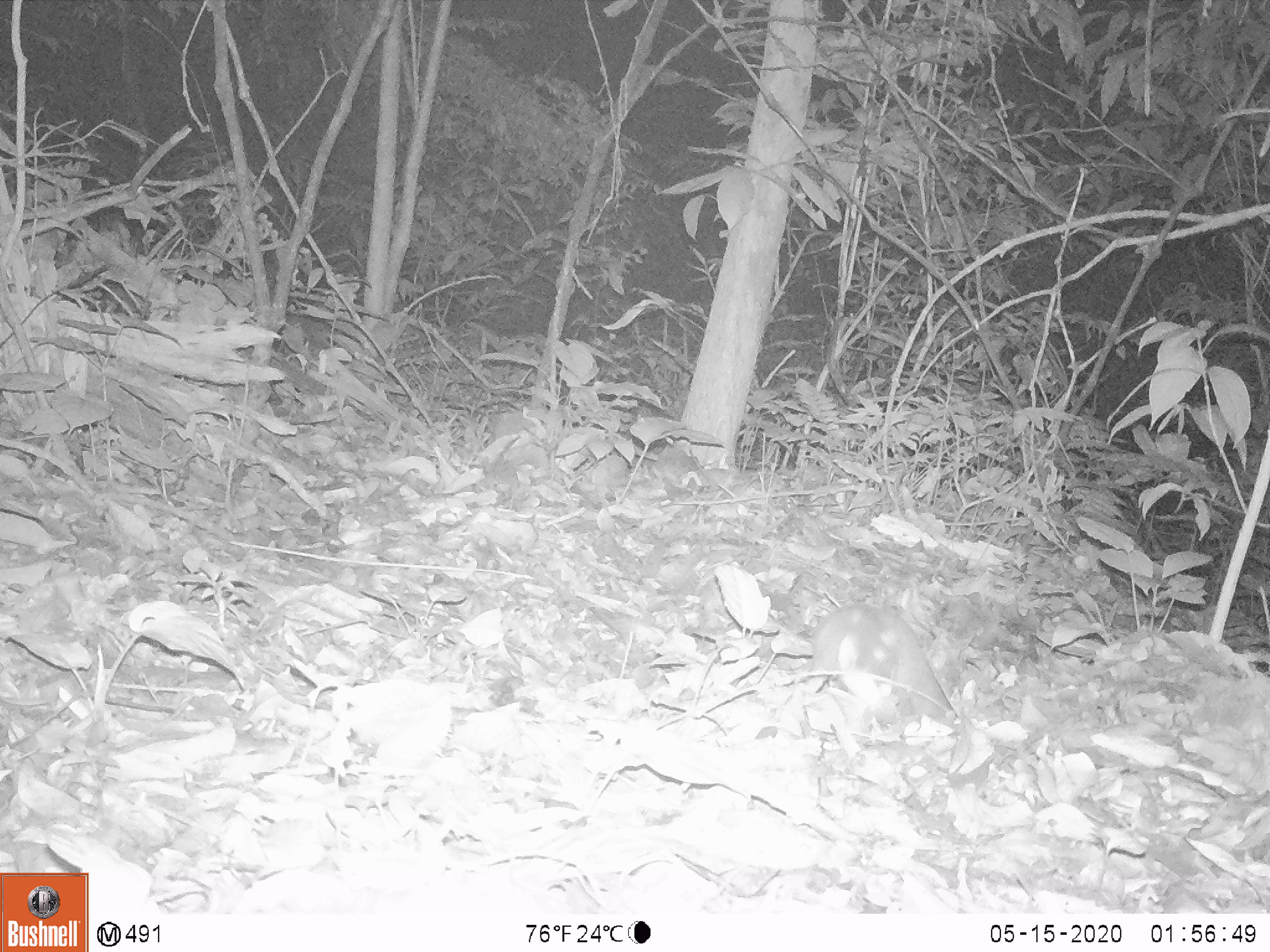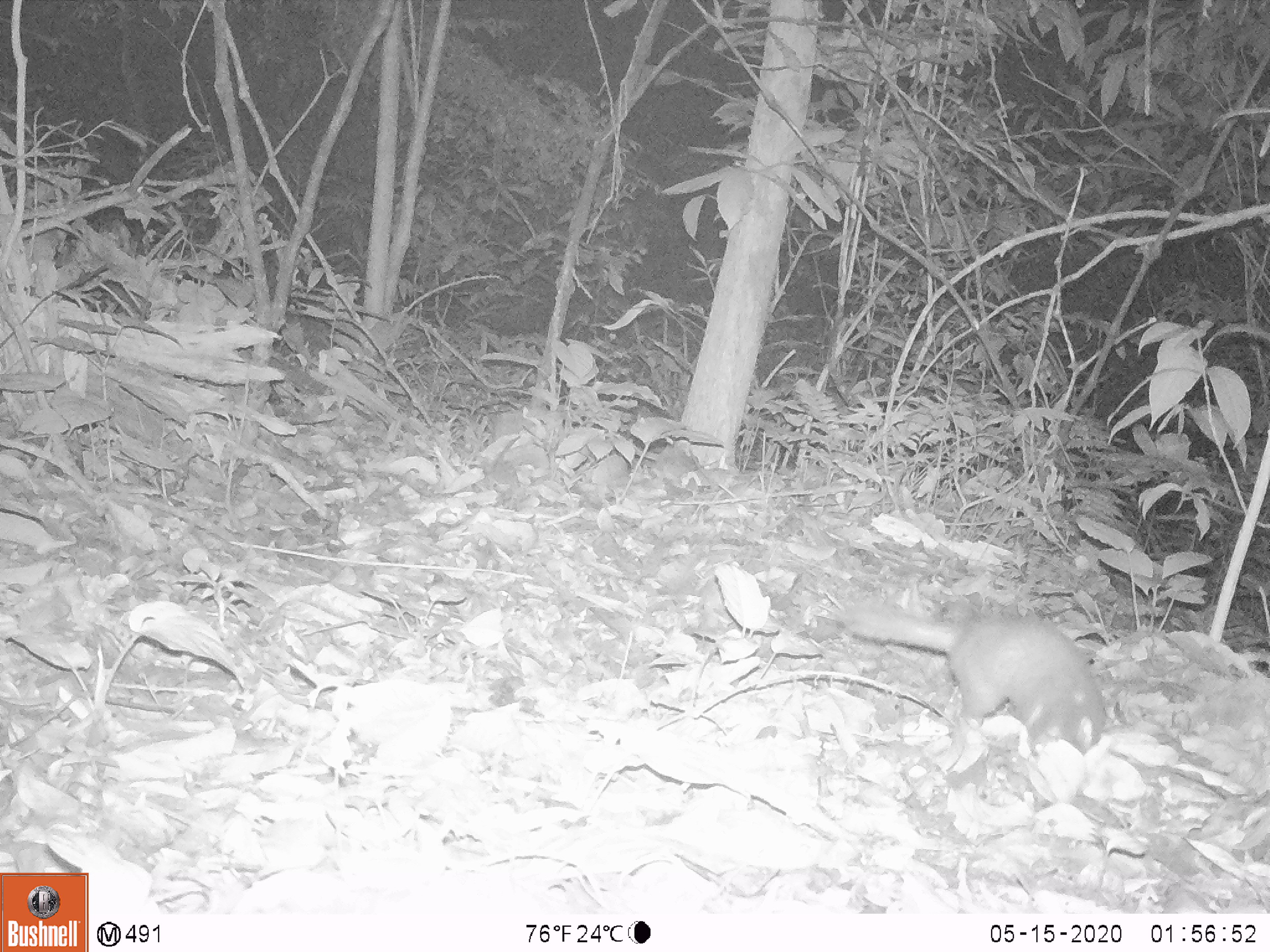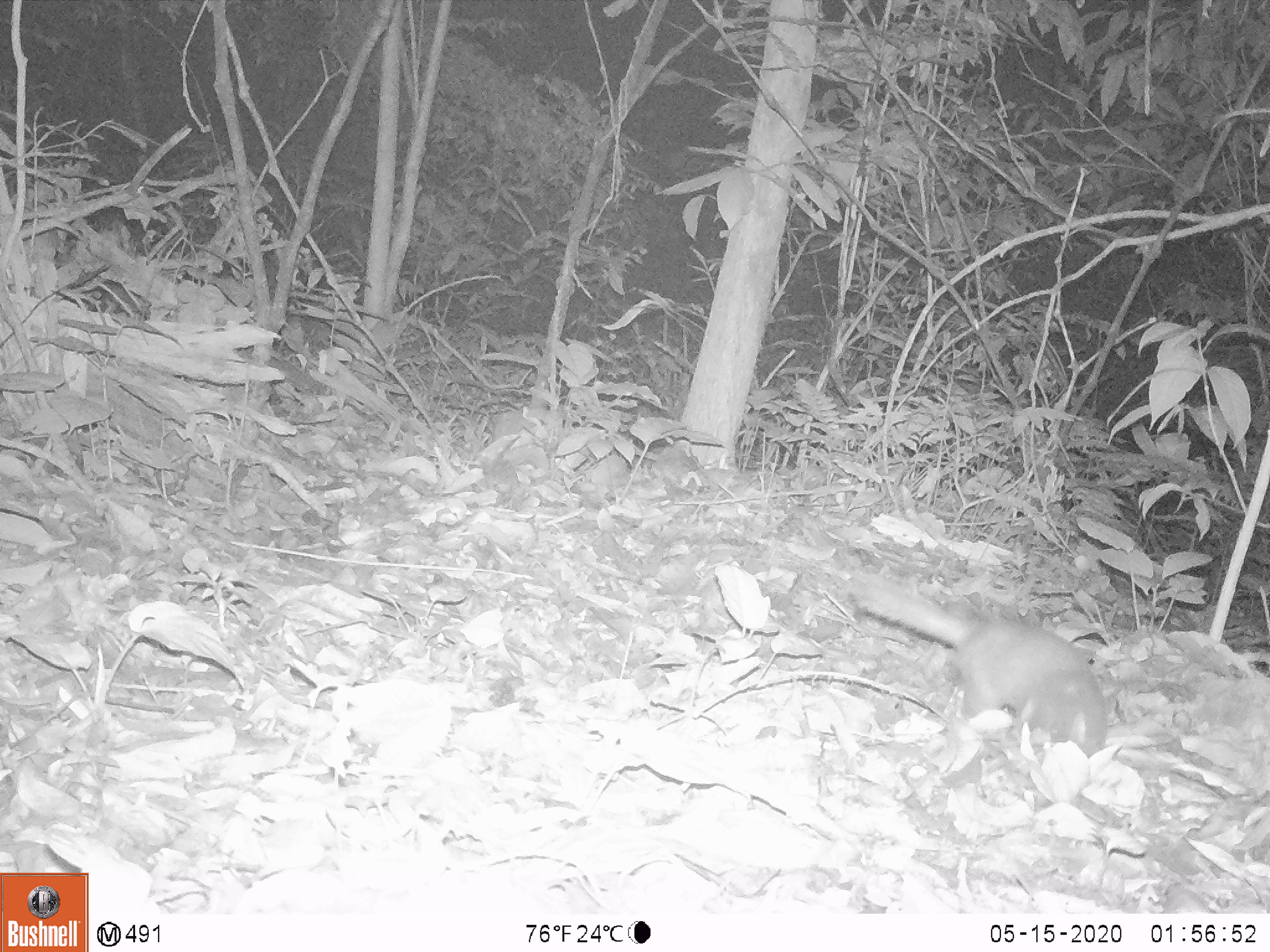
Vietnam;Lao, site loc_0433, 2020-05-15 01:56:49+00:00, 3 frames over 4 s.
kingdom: Animalia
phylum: Chordata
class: Mammalia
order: Carnivora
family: Mustelidae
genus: Melogale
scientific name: Melogale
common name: ferret badger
Ferret badger (Melogale). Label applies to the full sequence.